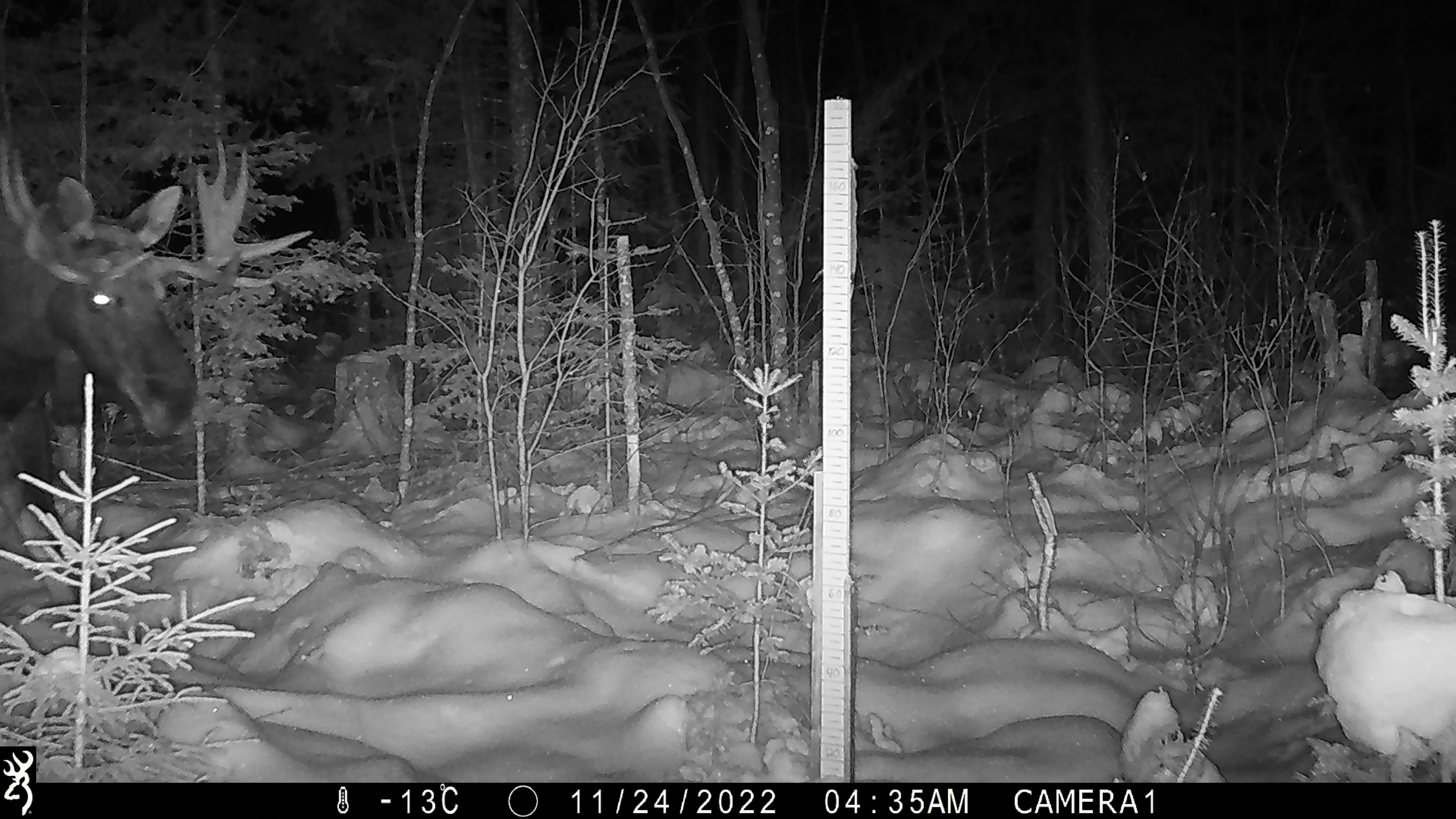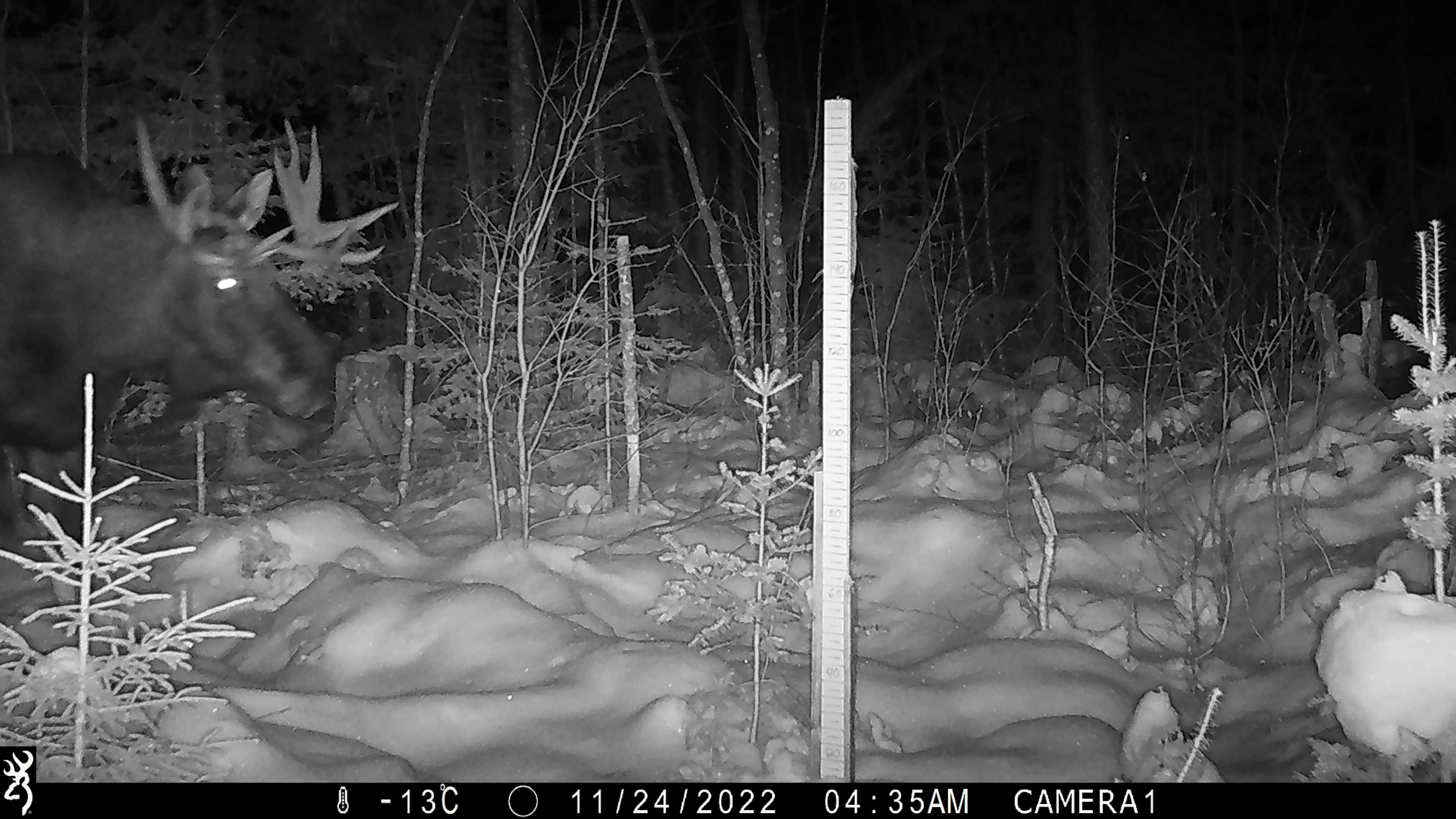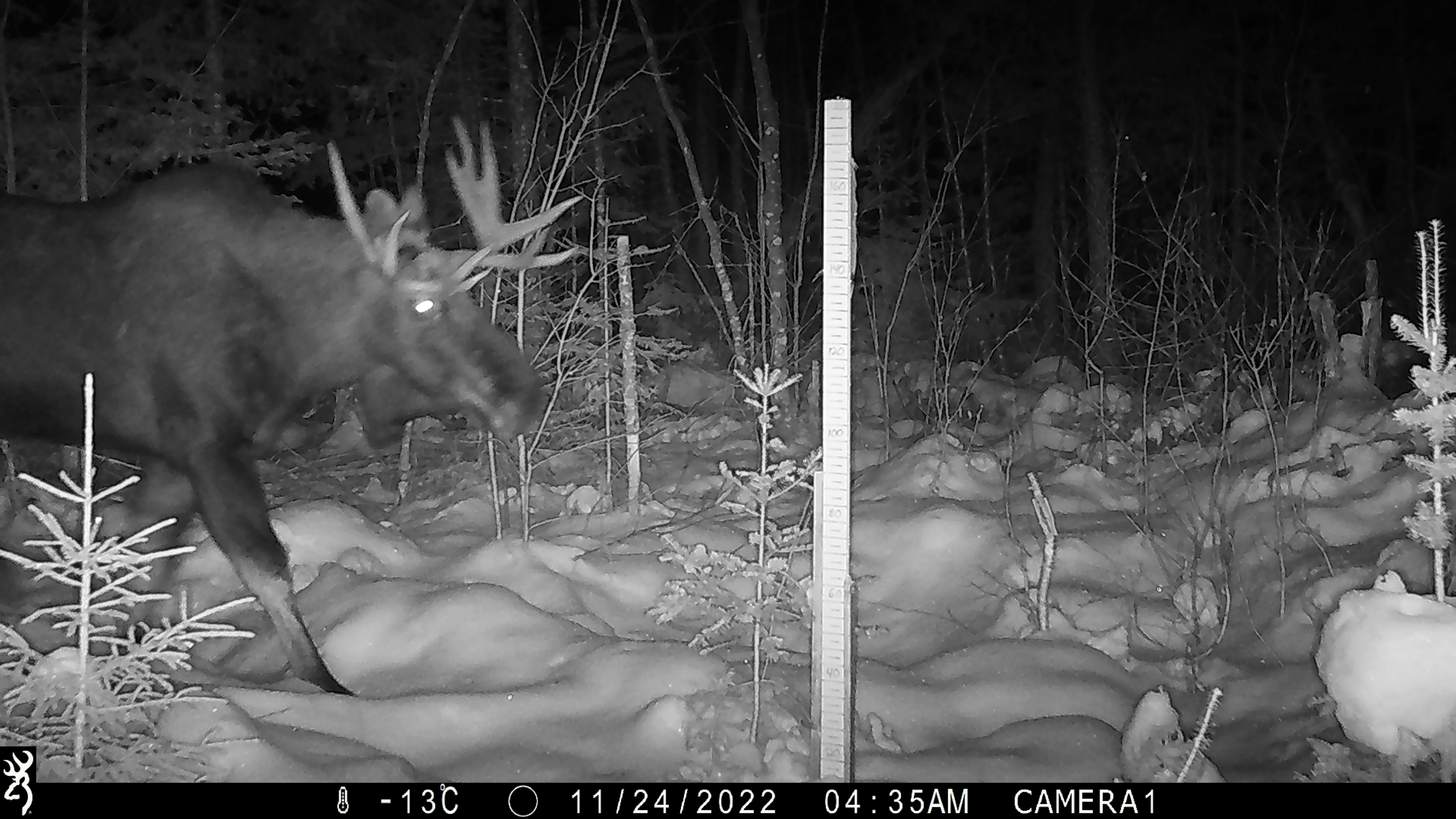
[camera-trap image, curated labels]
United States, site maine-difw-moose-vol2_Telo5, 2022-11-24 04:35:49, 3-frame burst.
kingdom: Animalia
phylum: Chordata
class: Mammalia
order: Artiodactyla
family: Cervidae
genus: Alces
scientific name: Alces alces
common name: moose